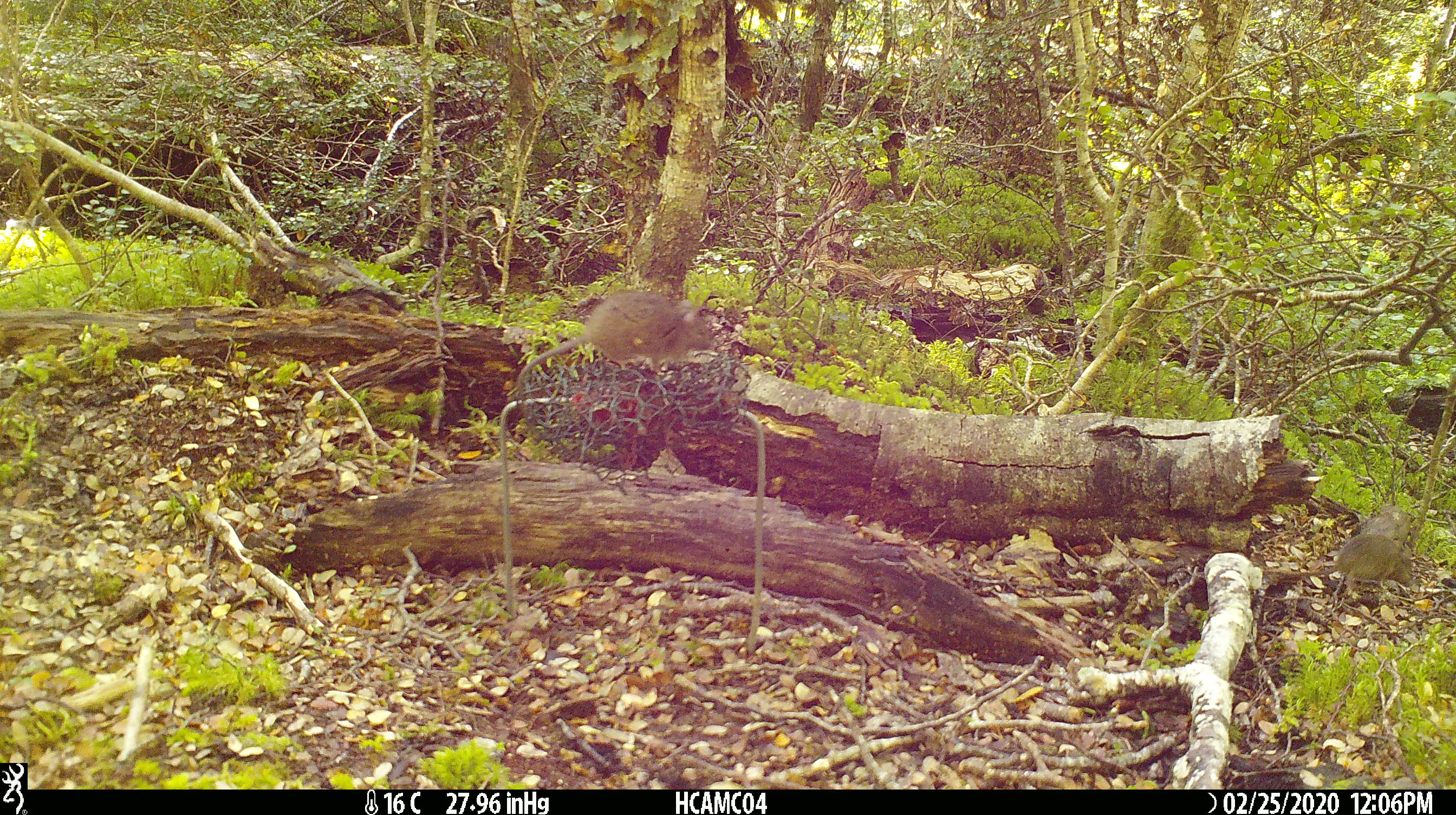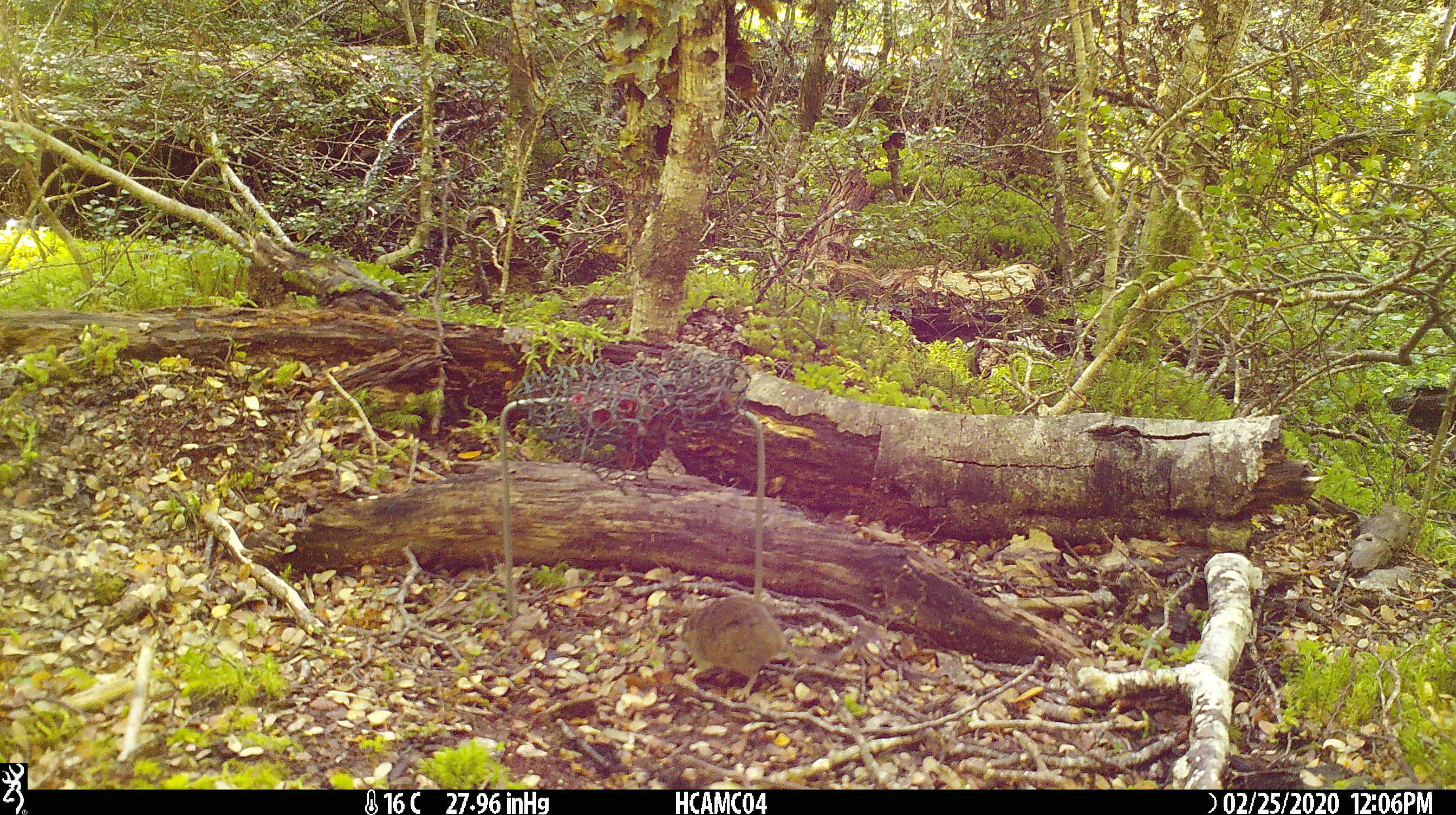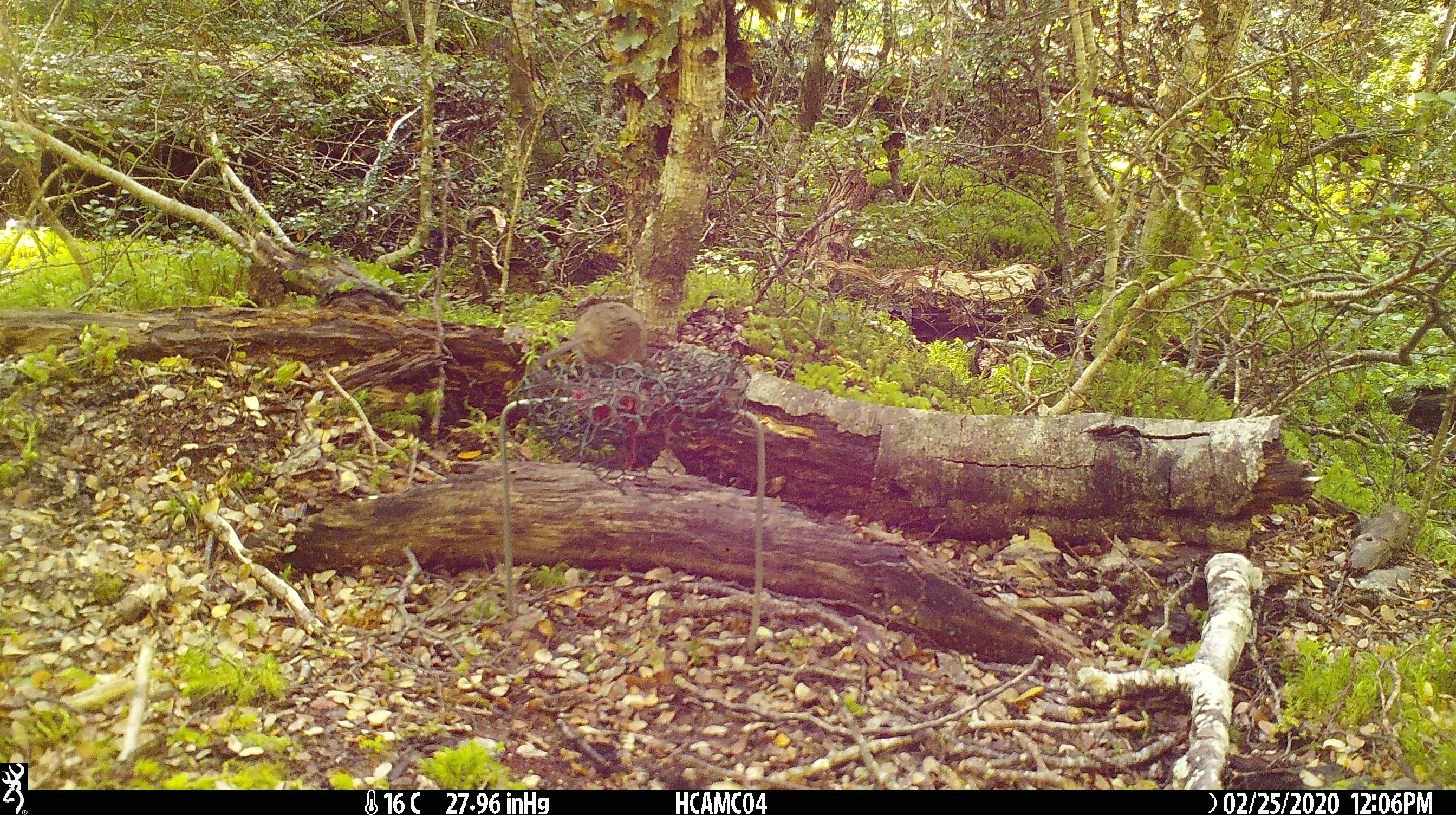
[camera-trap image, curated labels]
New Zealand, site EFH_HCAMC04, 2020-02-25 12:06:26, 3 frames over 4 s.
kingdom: Animalia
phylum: Chordata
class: Mammalia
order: Rodentia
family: Muridae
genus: Mus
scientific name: Mus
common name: mouse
Mouse (Mus).